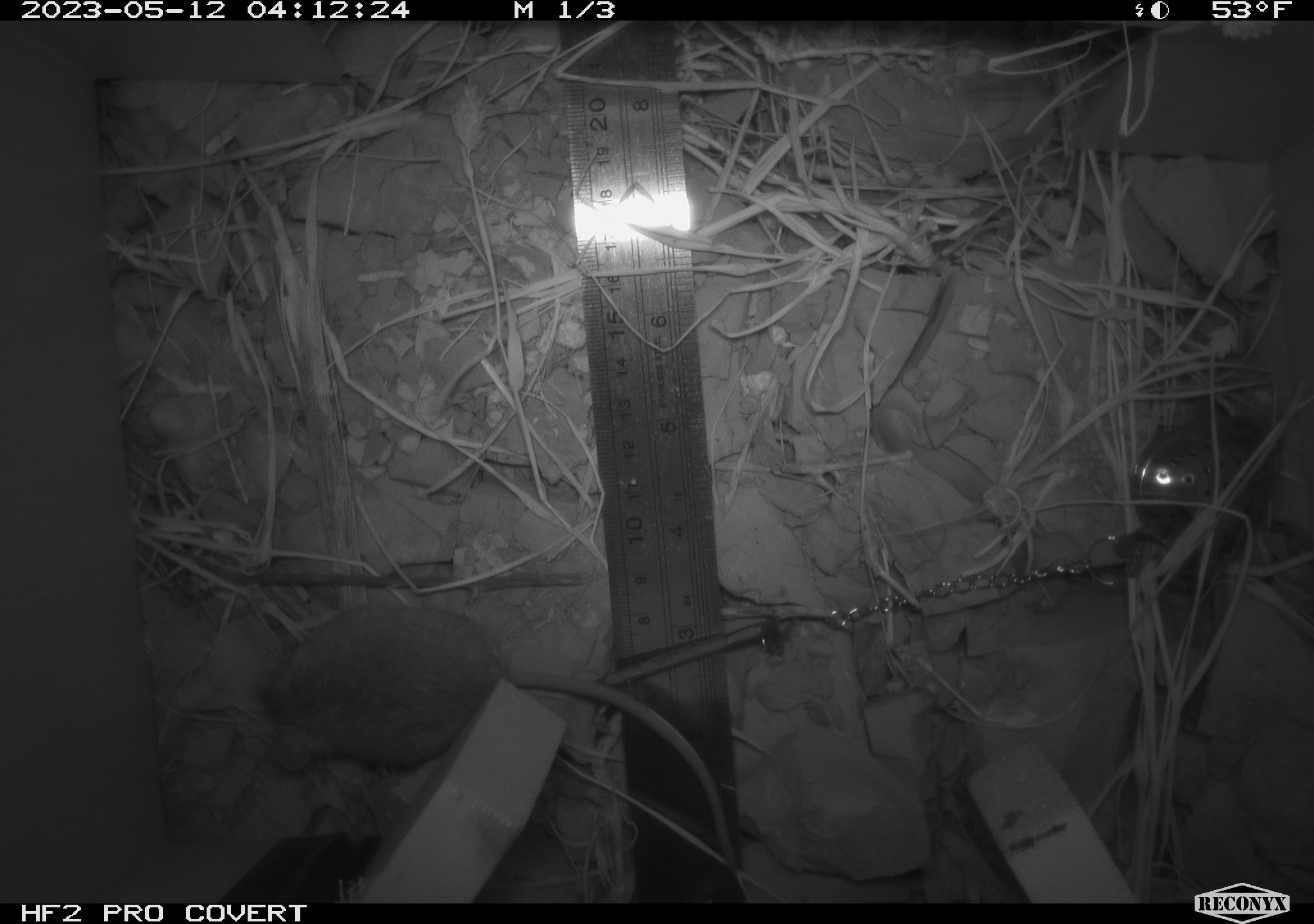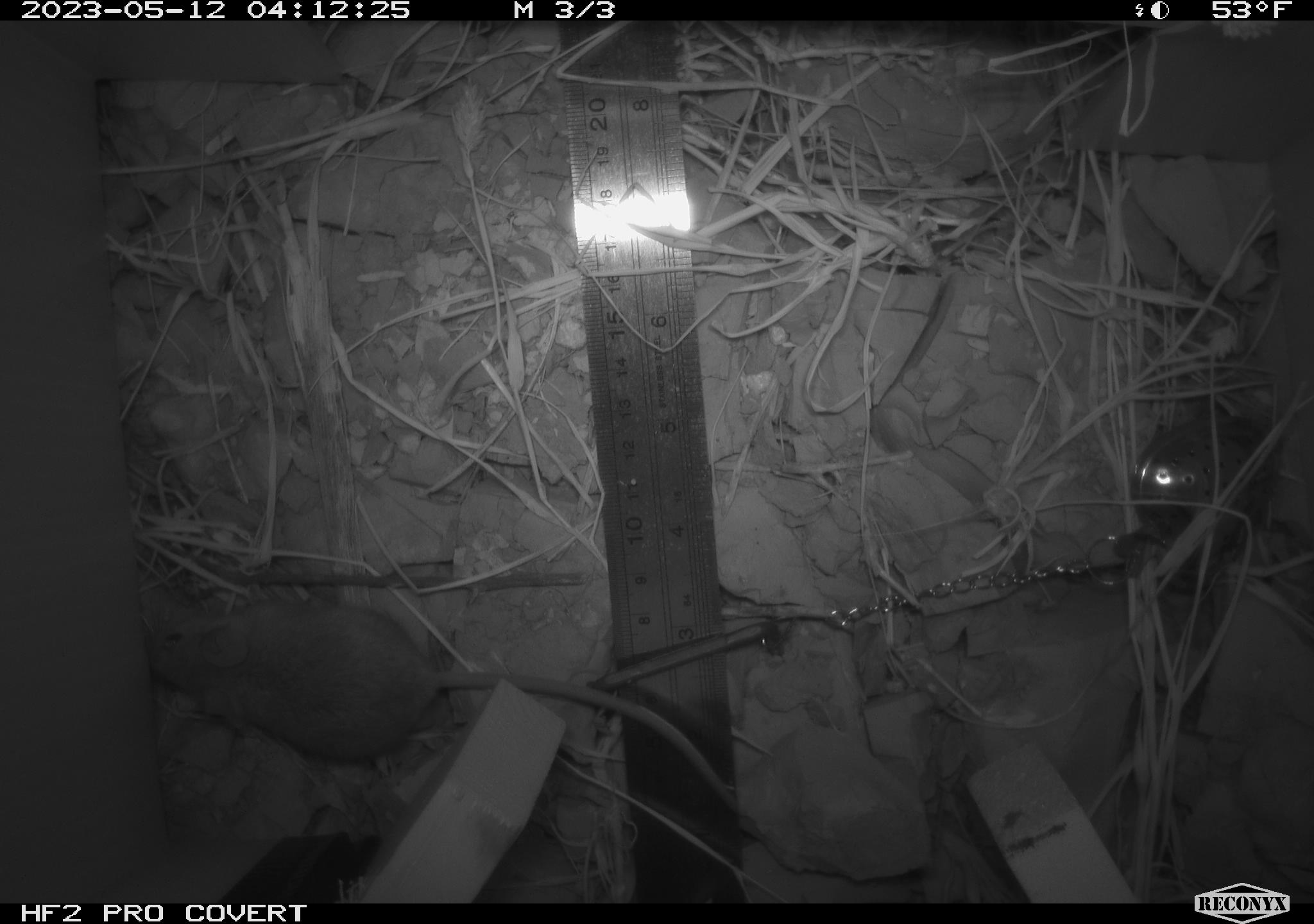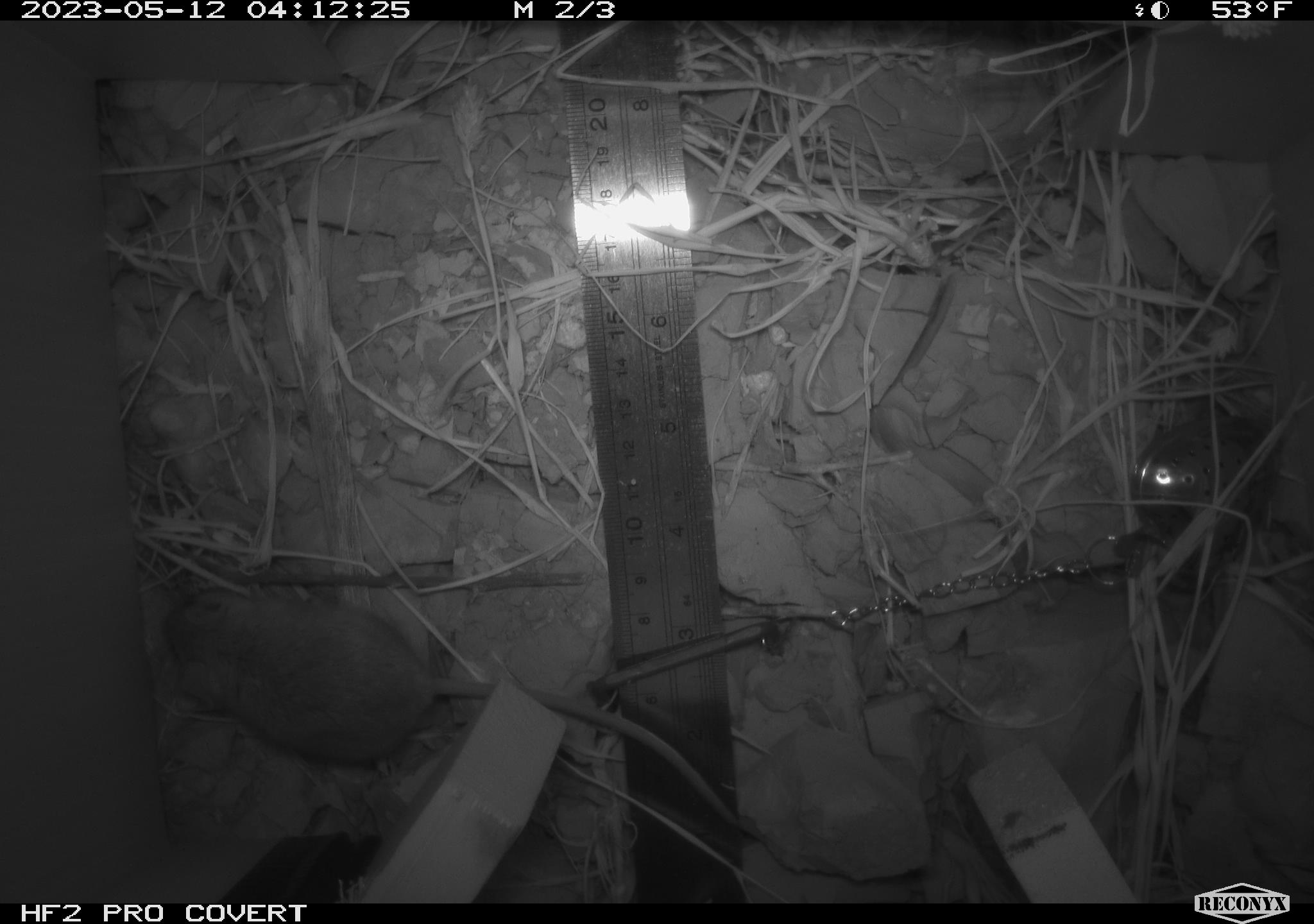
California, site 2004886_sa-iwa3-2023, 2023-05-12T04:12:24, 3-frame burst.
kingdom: Animalia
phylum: Chordata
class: Mammalia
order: Rodentia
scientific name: Rodentia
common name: mouse species